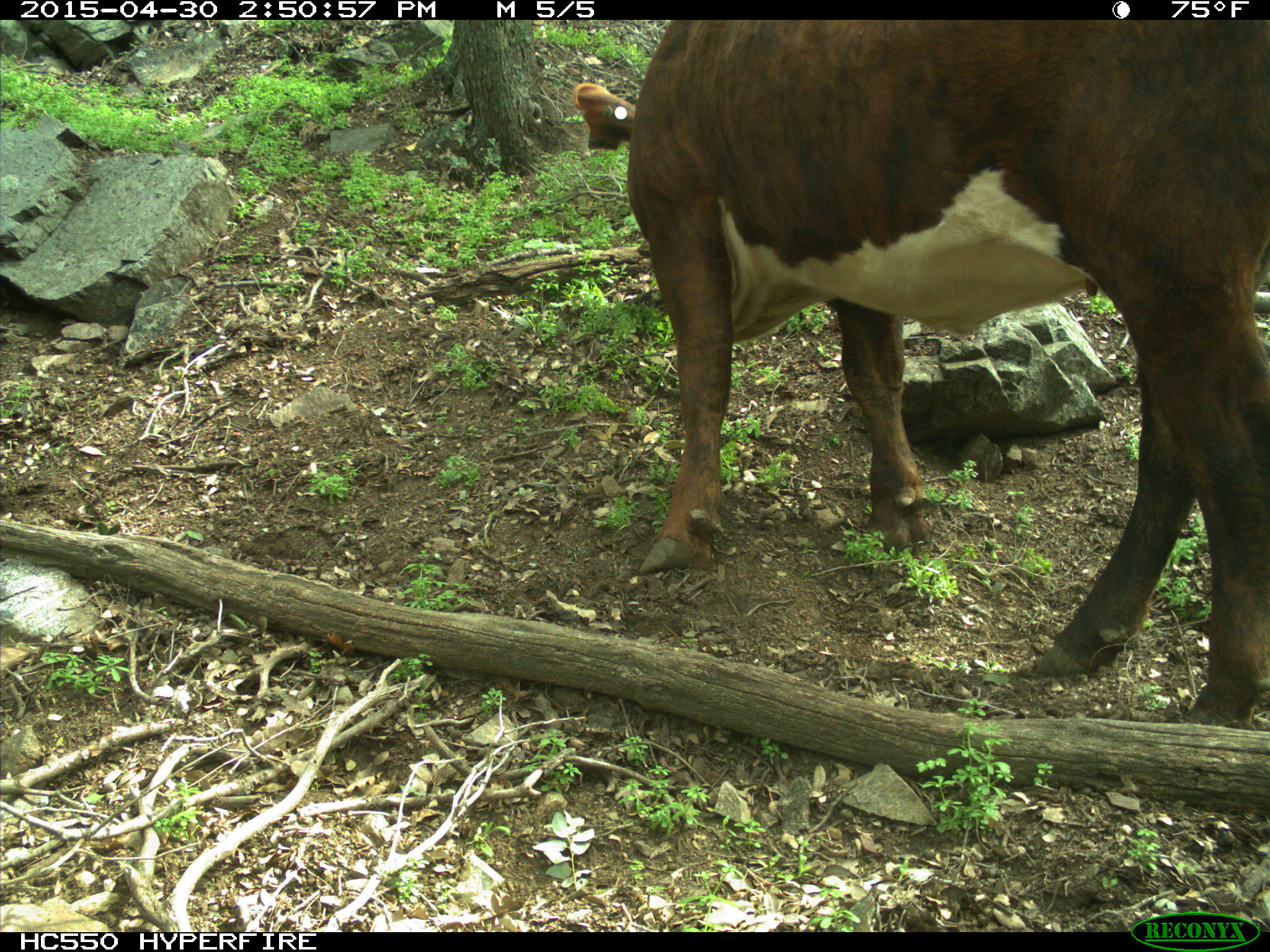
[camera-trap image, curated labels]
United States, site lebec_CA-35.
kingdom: Animalia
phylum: Chordata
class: Mammalia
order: Artiodactyla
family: Bovidae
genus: Bos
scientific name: Bos taurus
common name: domestic cow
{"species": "Bos taurus (domestic cow)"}